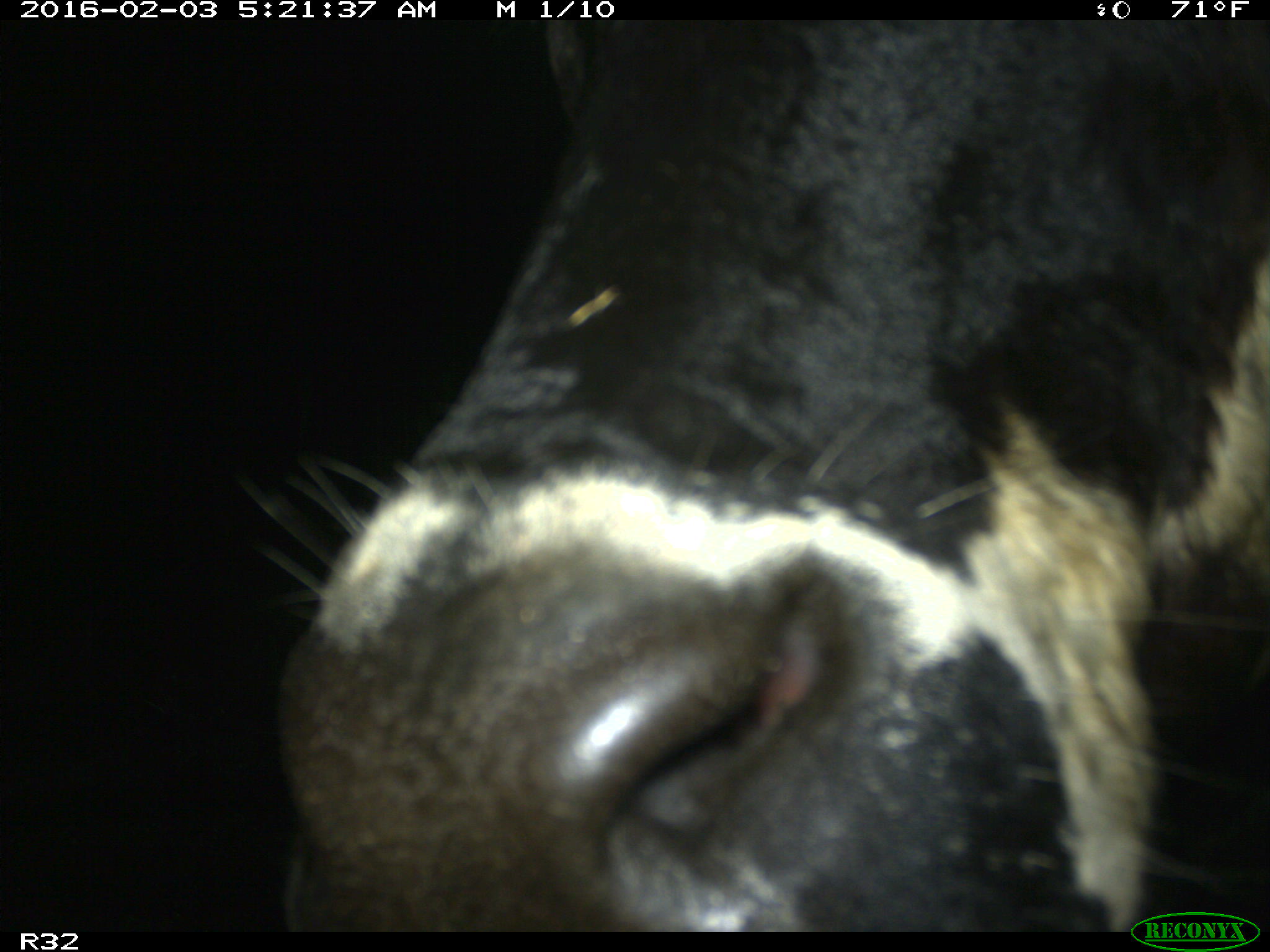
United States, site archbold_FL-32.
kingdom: Animalia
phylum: Chordata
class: Mammalia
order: Artiodactyla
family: Bovidae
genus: Bos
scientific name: Bos taurus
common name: domestic cow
Bos taurus (domestic cow).